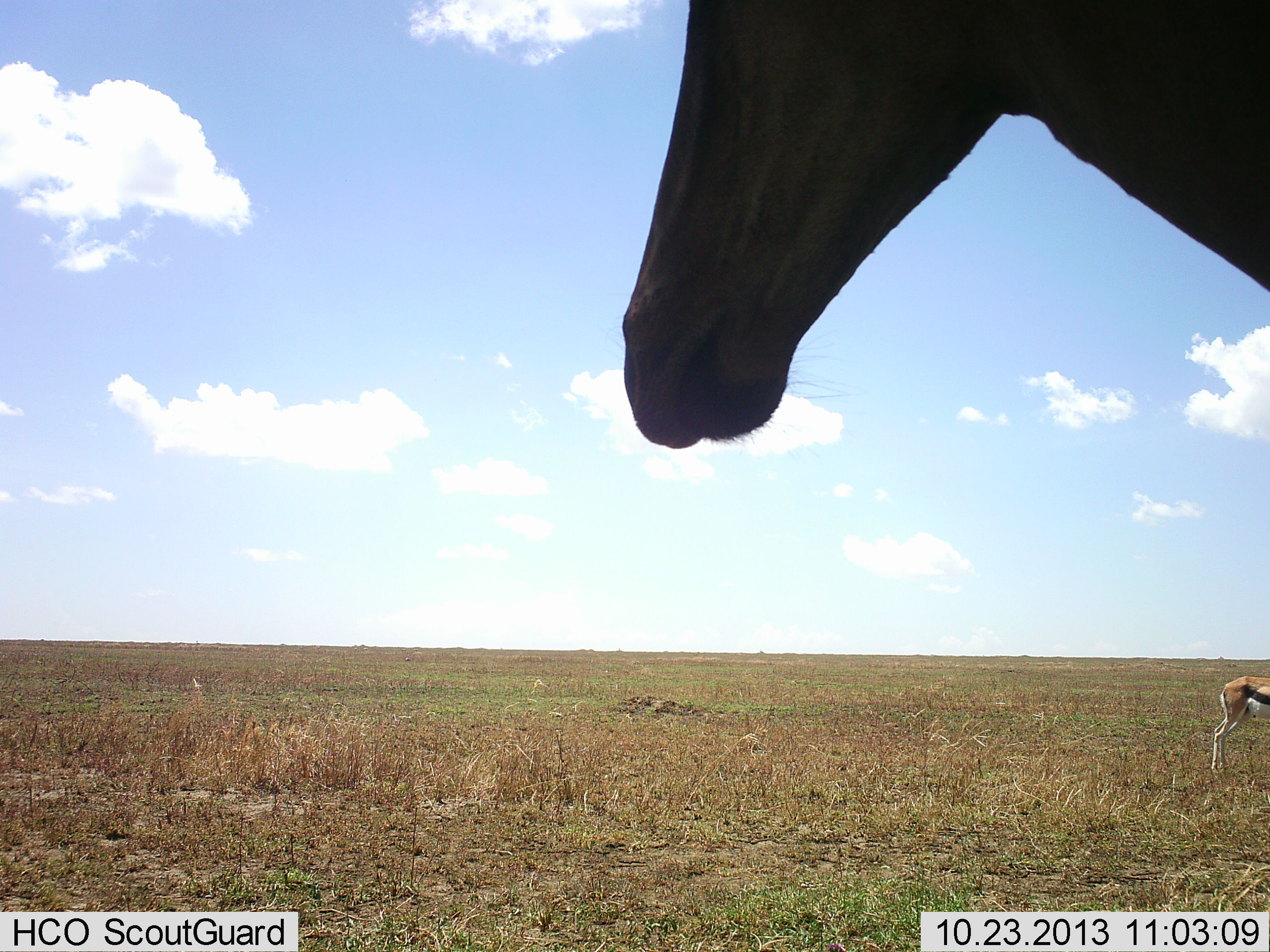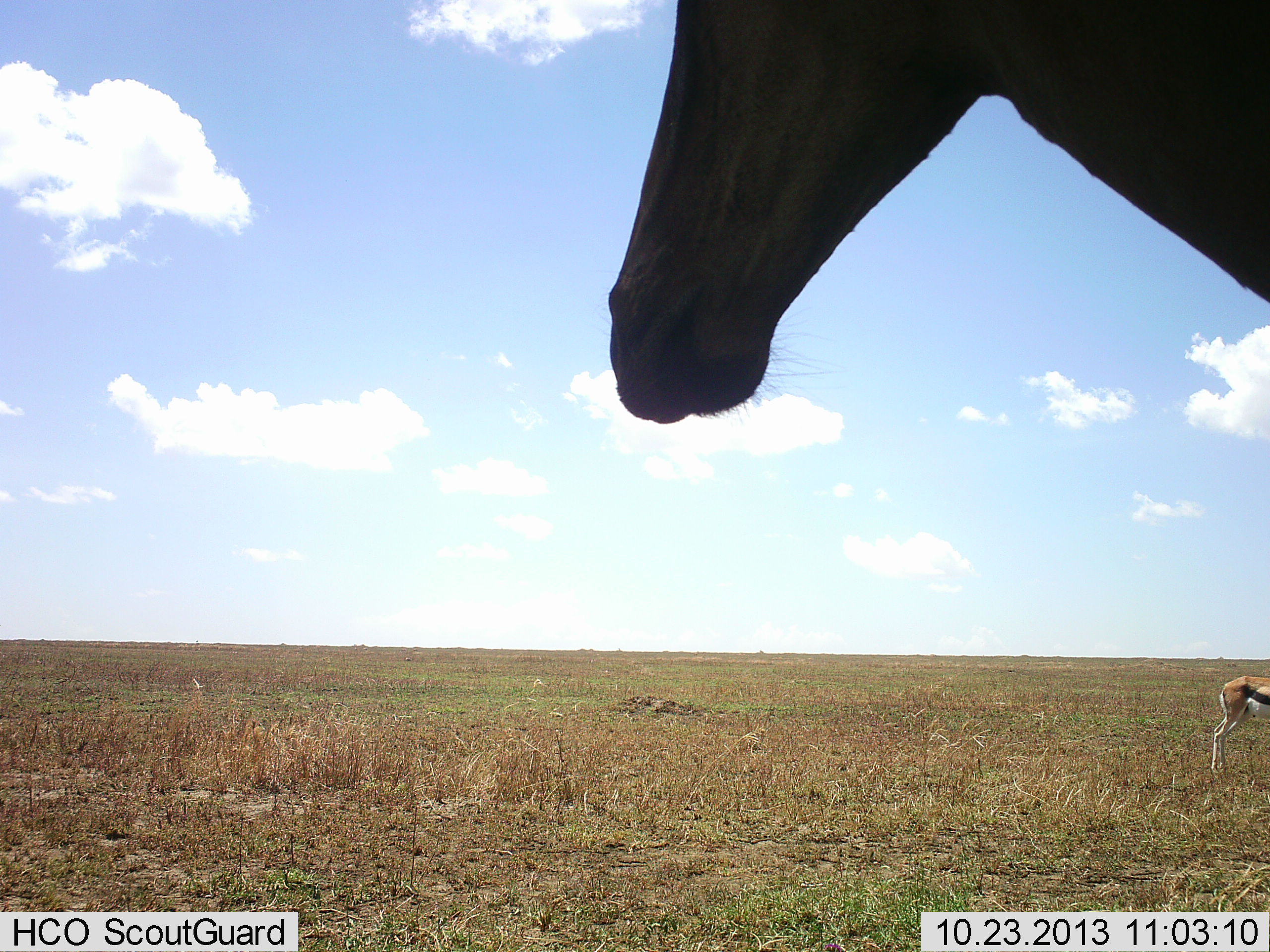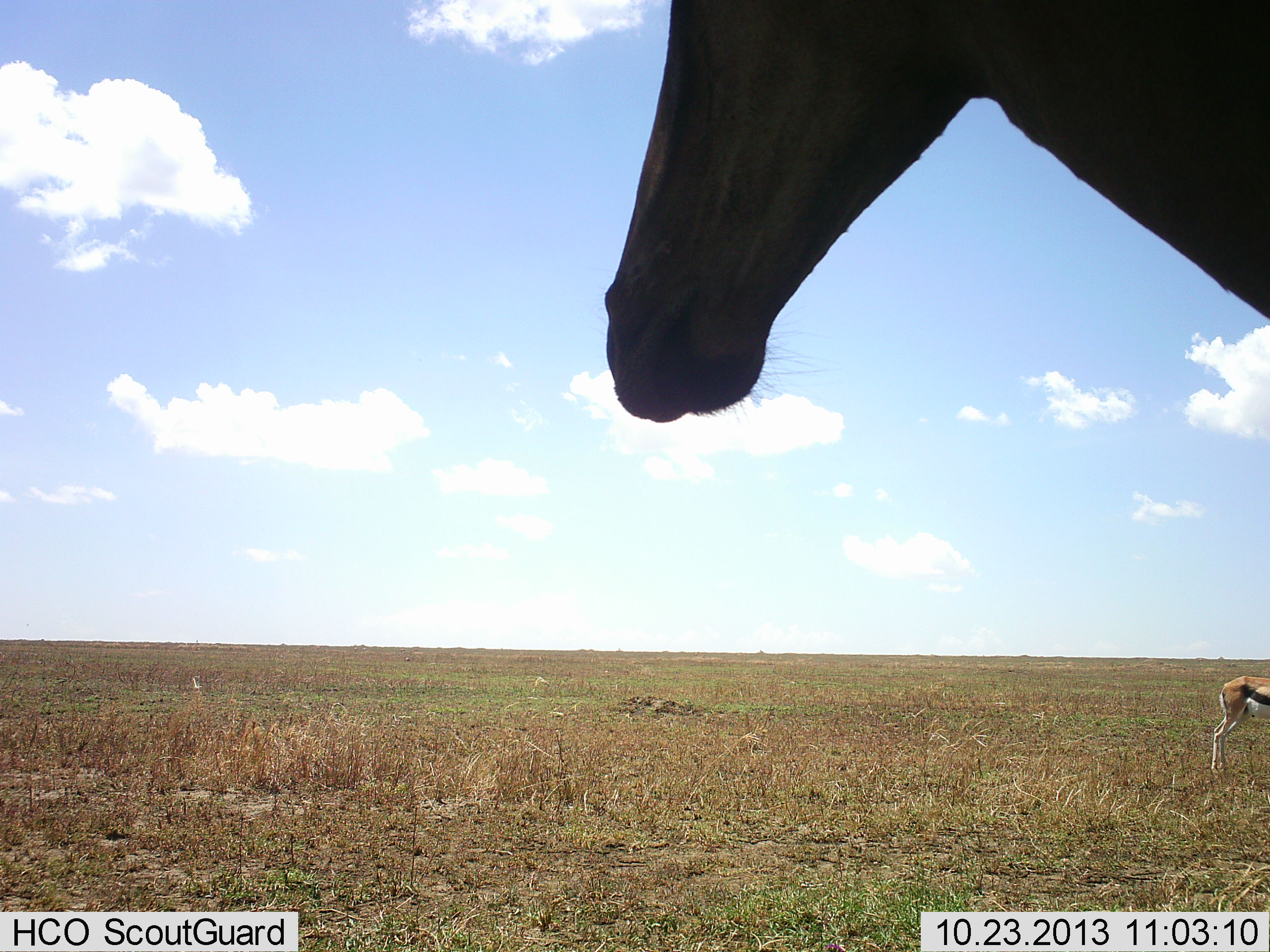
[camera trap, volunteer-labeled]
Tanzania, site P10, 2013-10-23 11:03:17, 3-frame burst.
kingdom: Animalia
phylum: Chordata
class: Mammalia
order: Artiodactyla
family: Bovidae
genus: Eudorcas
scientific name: Eudorcas thomsonii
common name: thomson's gazelle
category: gazellethomsons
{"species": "gazellethomsons (thomson's gazelle) (Eudorcas thomsonii)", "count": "1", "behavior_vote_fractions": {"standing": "89%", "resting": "0%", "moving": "8%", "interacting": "0%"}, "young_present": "3%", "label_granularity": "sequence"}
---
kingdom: Animalia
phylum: Chordata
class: Mammalia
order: Artiodactyla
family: Bovidae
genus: Alcelaphus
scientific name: Alcelaphus buselaphus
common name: hartebeest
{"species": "hartebeest (Alcelaphus buselaphus)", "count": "1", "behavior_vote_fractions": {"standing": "100%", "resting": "0%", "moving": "0%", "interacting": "0%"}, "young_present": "0%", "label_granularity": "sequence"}